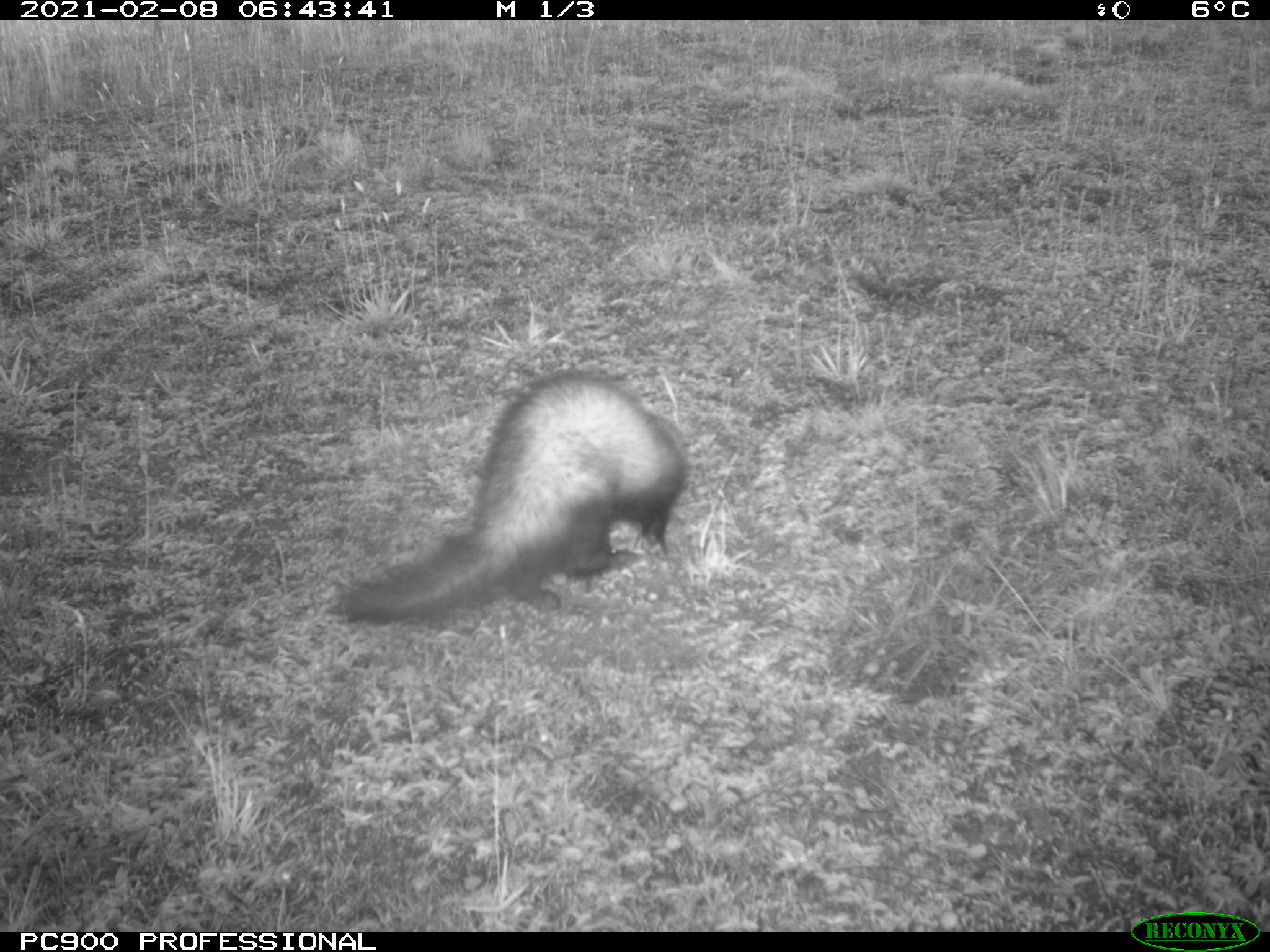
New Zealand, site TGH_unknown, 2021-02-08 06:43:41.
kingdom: Animalia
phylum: Chordata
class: Mammalia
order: Carnivora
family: Mustelidae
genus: Mustela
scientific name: Mustela furo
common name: ferret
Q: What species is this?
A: Ferret (Mustela furo).